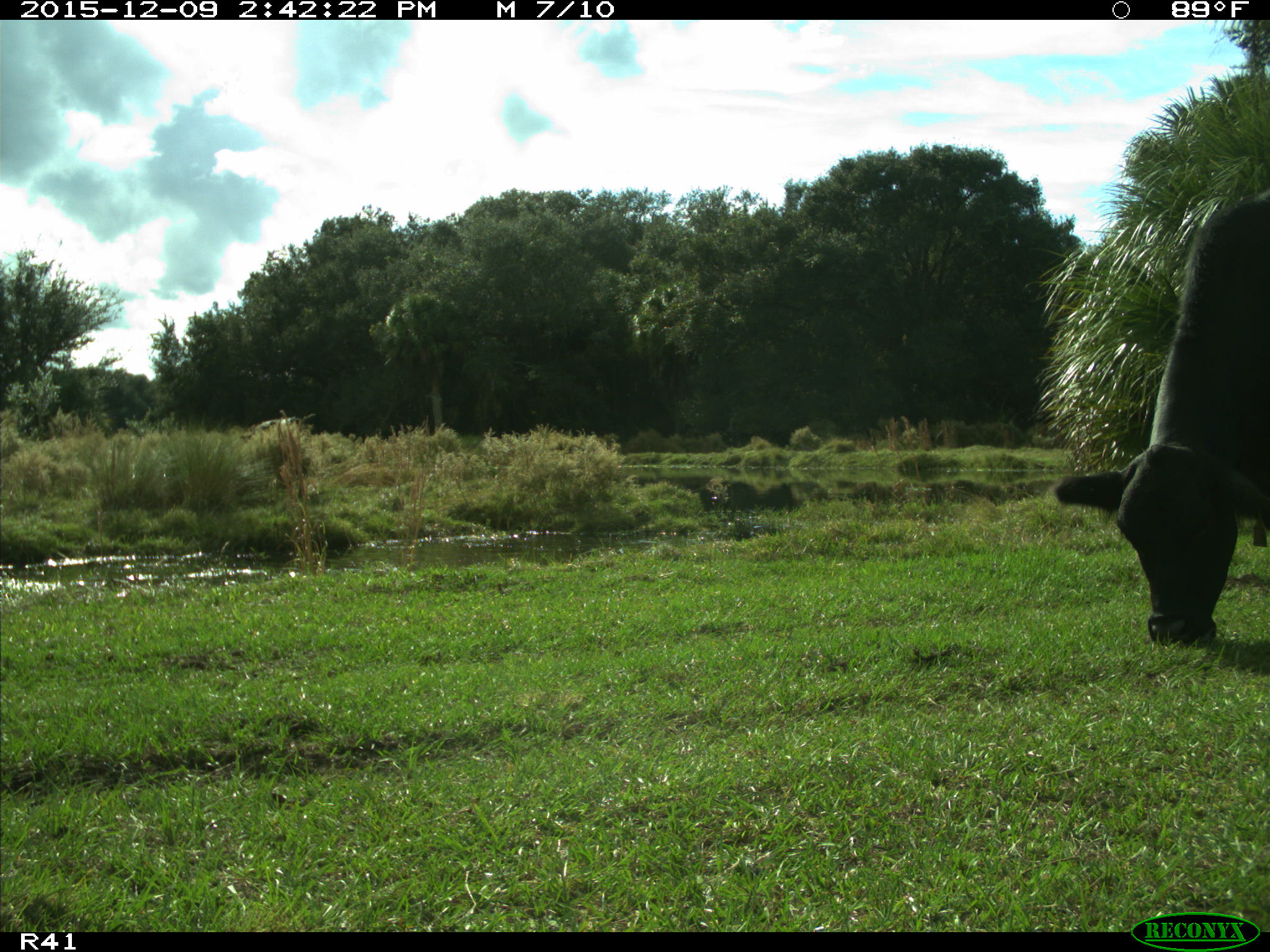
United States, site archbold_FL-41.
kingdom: Animalia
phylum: Chordata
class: Mammalia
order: Artiodactyla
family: Bovidae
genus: Bos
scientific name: Bos taurus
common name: domestic cow